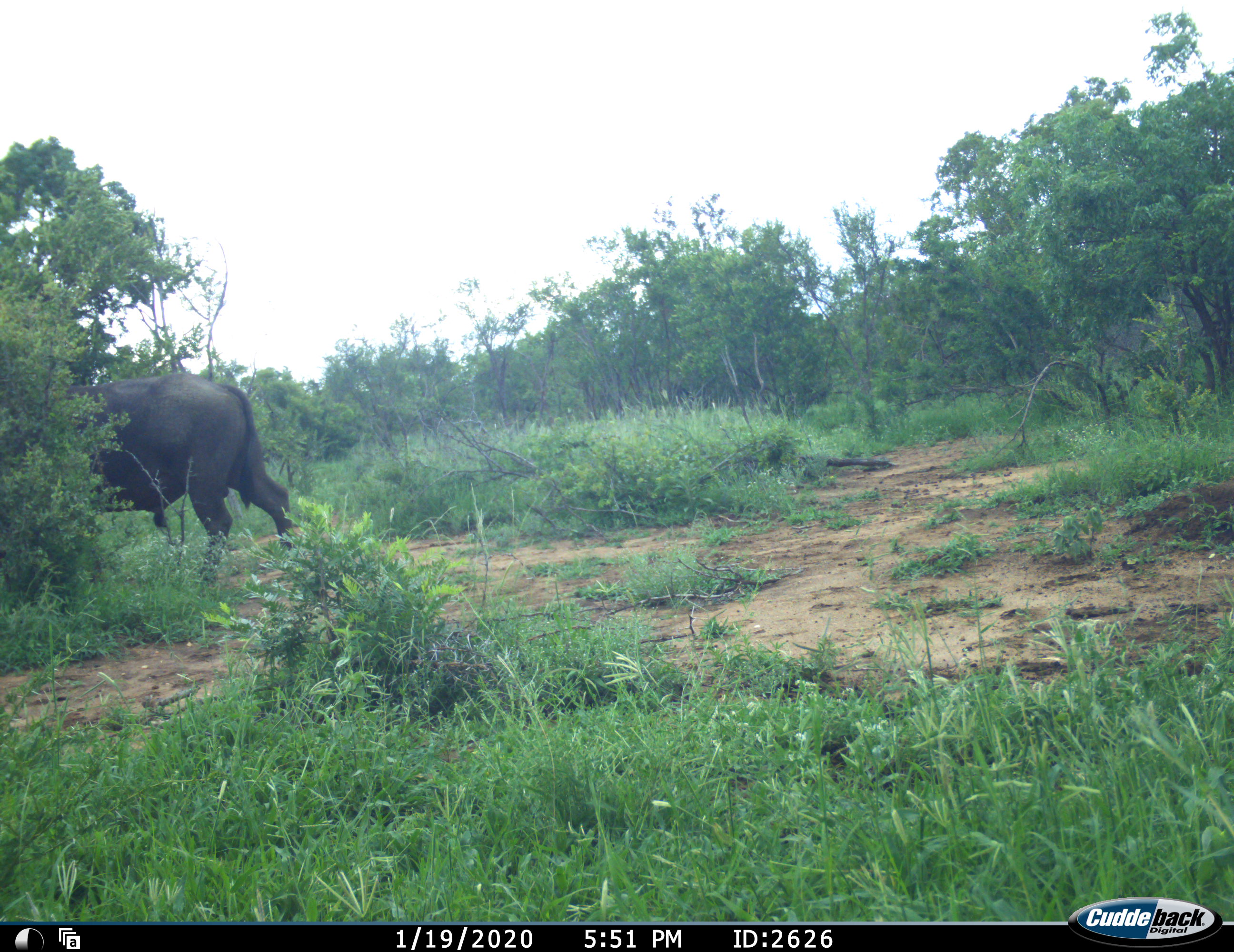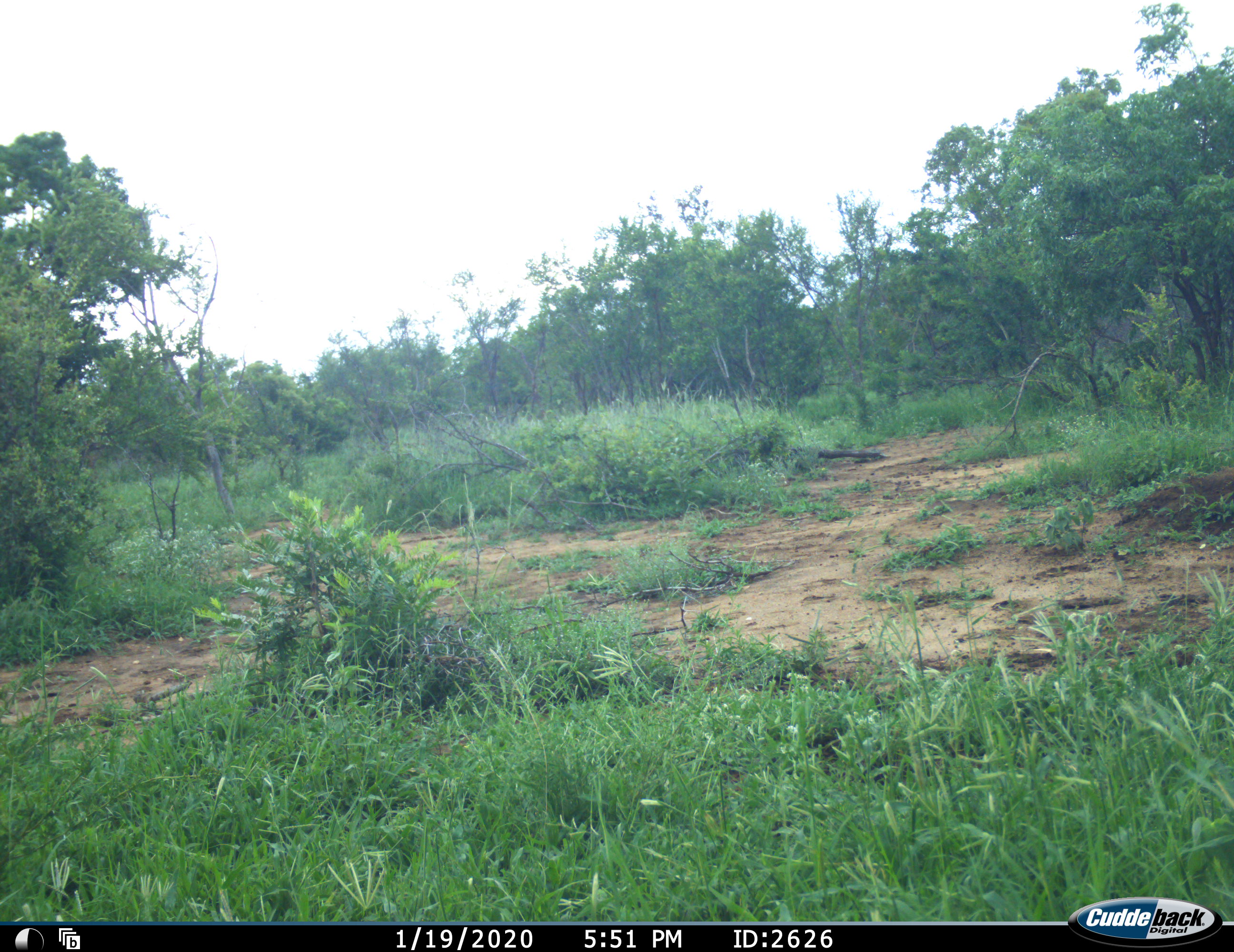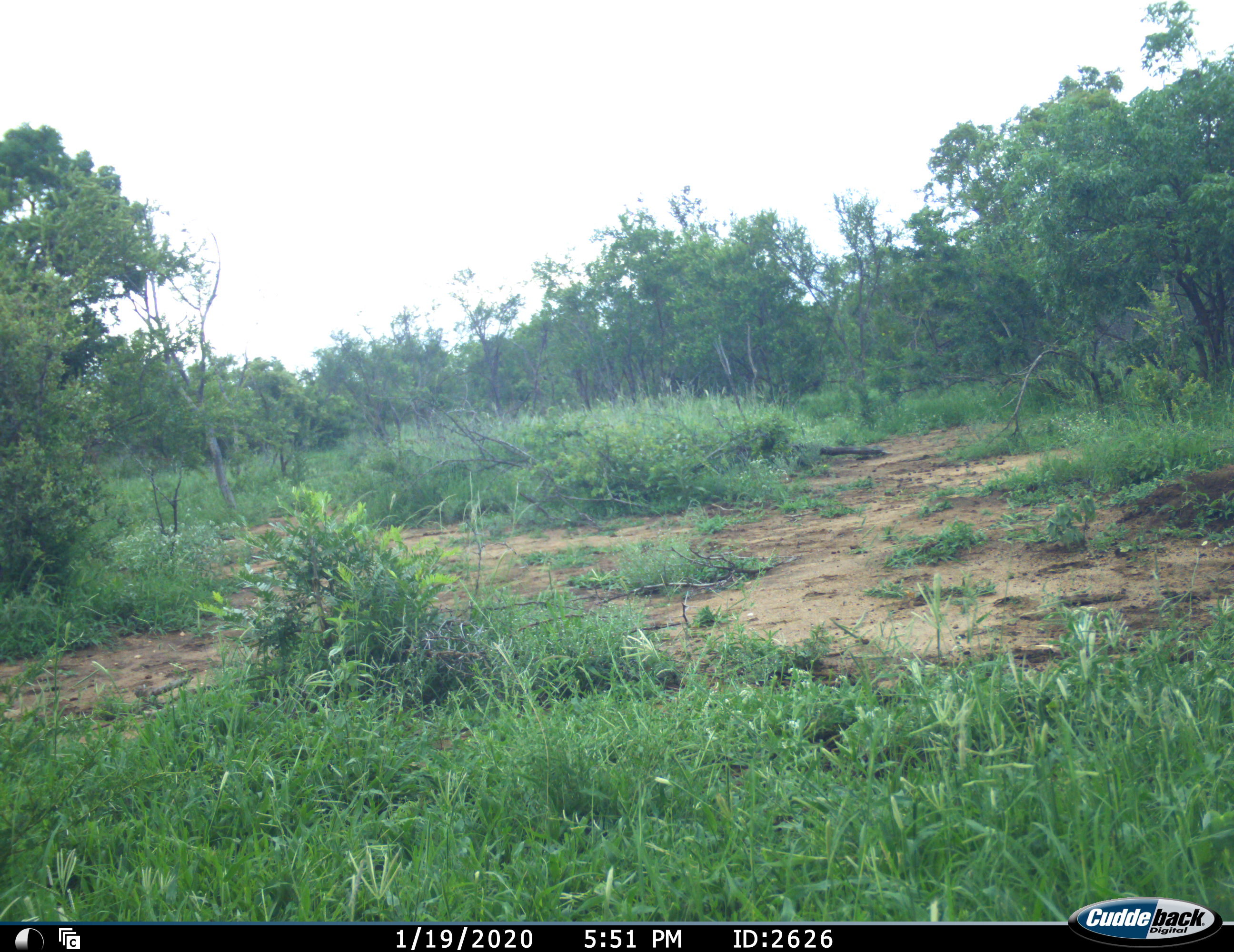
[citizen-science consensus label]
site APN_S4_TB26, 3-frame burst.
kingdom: Animalia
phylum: Chordata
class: Mammalia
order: Artiodactyla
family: Bovidae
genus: Syncerus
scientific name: Syncerus caffer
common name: african buffalo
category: buffalo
Buffalo (african buffalo) (Syncerus caffer), count 1. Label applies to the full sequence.